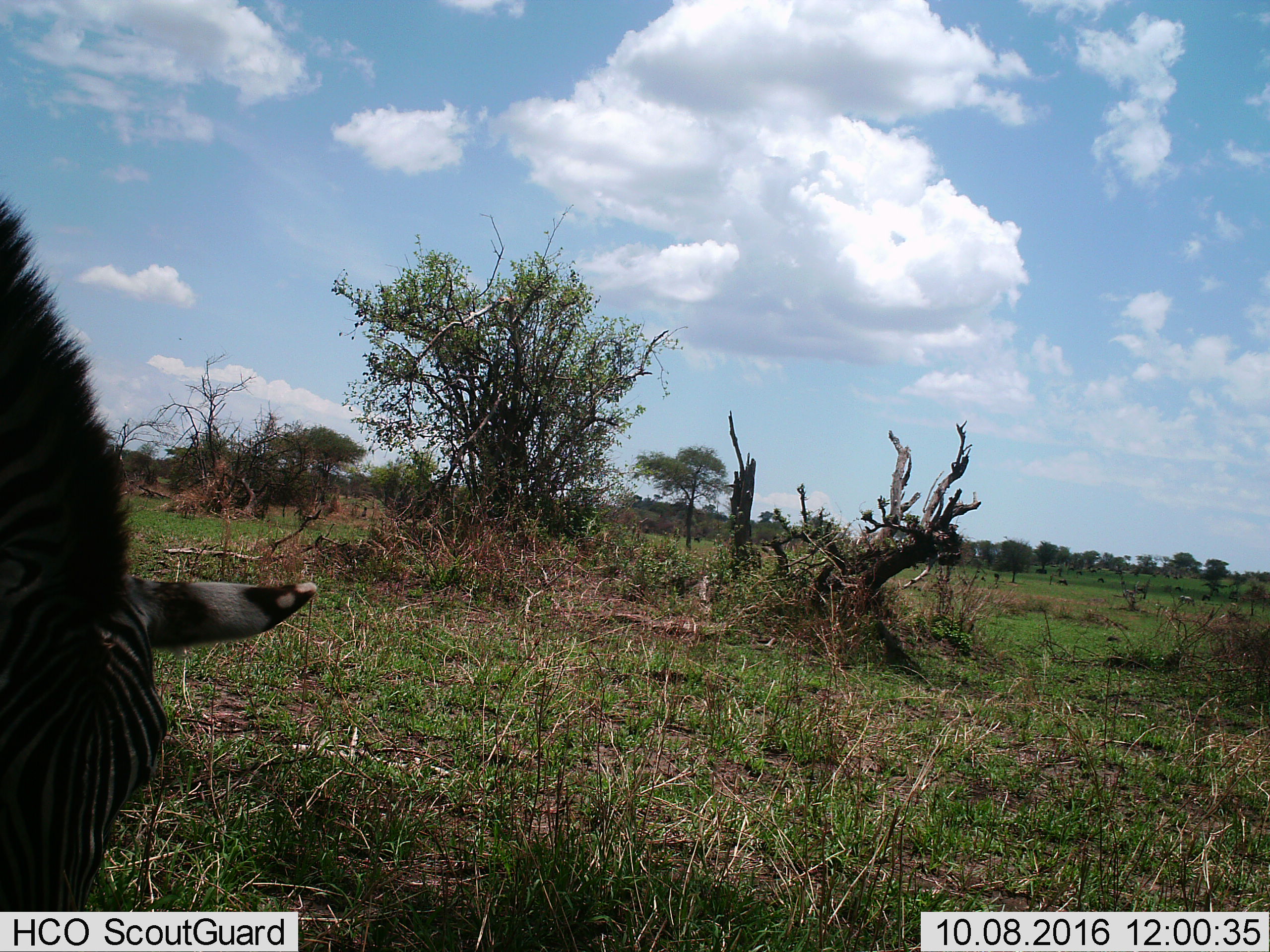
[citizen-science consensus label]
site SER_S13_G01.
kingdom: Animalia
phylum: Chordata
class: Mammalia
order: Perissodactyla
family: Equidae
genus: Equus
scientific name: Equus quagga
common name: plains zebra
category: zebraplains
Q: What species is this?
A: Zebraplains (plains zebra) (Equus quagga).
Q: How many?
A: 1.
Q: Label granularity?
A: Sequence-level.